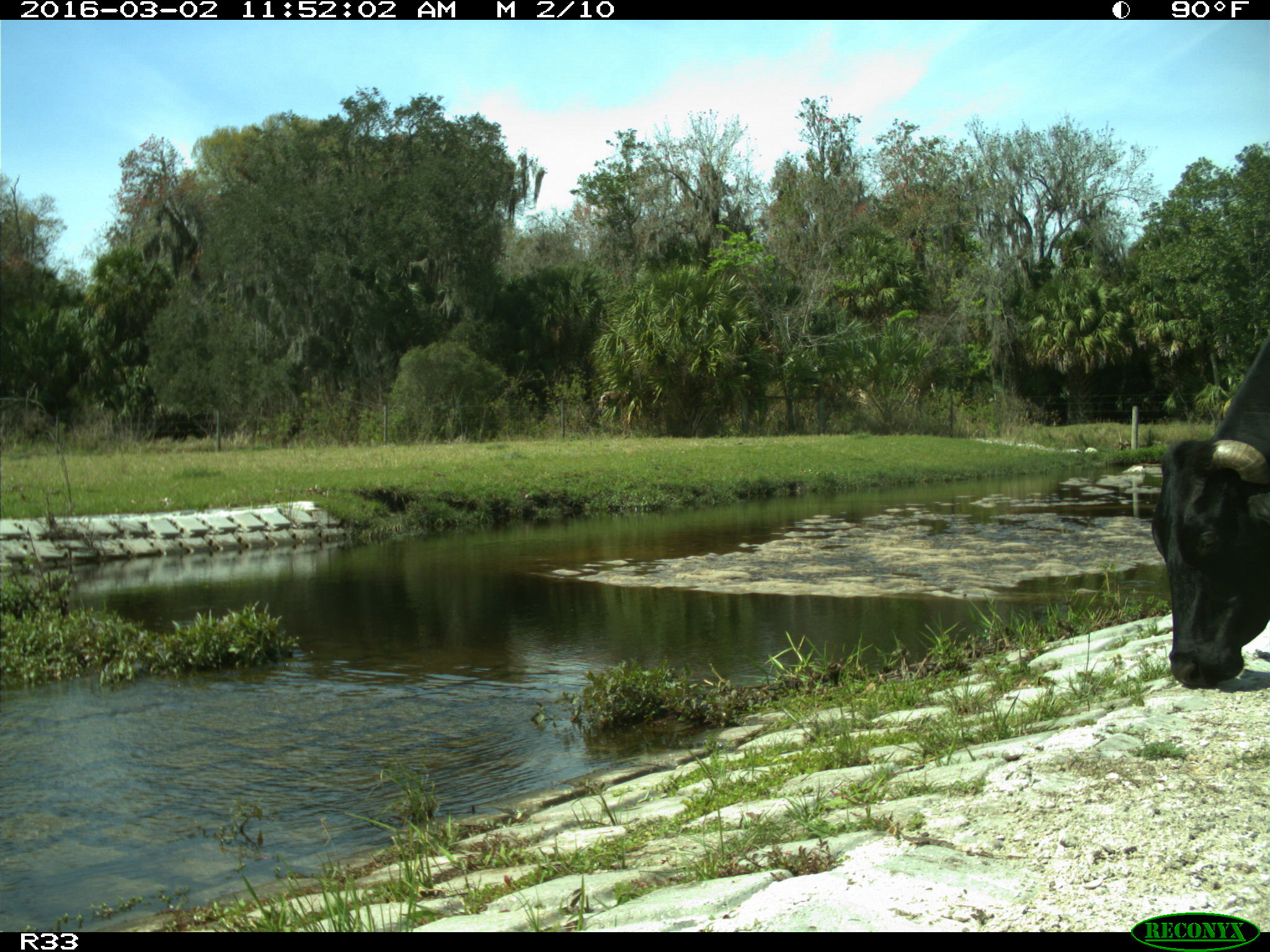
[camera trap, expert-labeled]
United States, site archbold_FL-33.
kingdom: Animalia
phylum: Chordata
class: Mammalia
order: Artiodactyla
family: Bovidae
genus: Bos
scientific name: Bos taurus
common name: domestic cow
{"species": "Bos taurus (domestic cow)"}